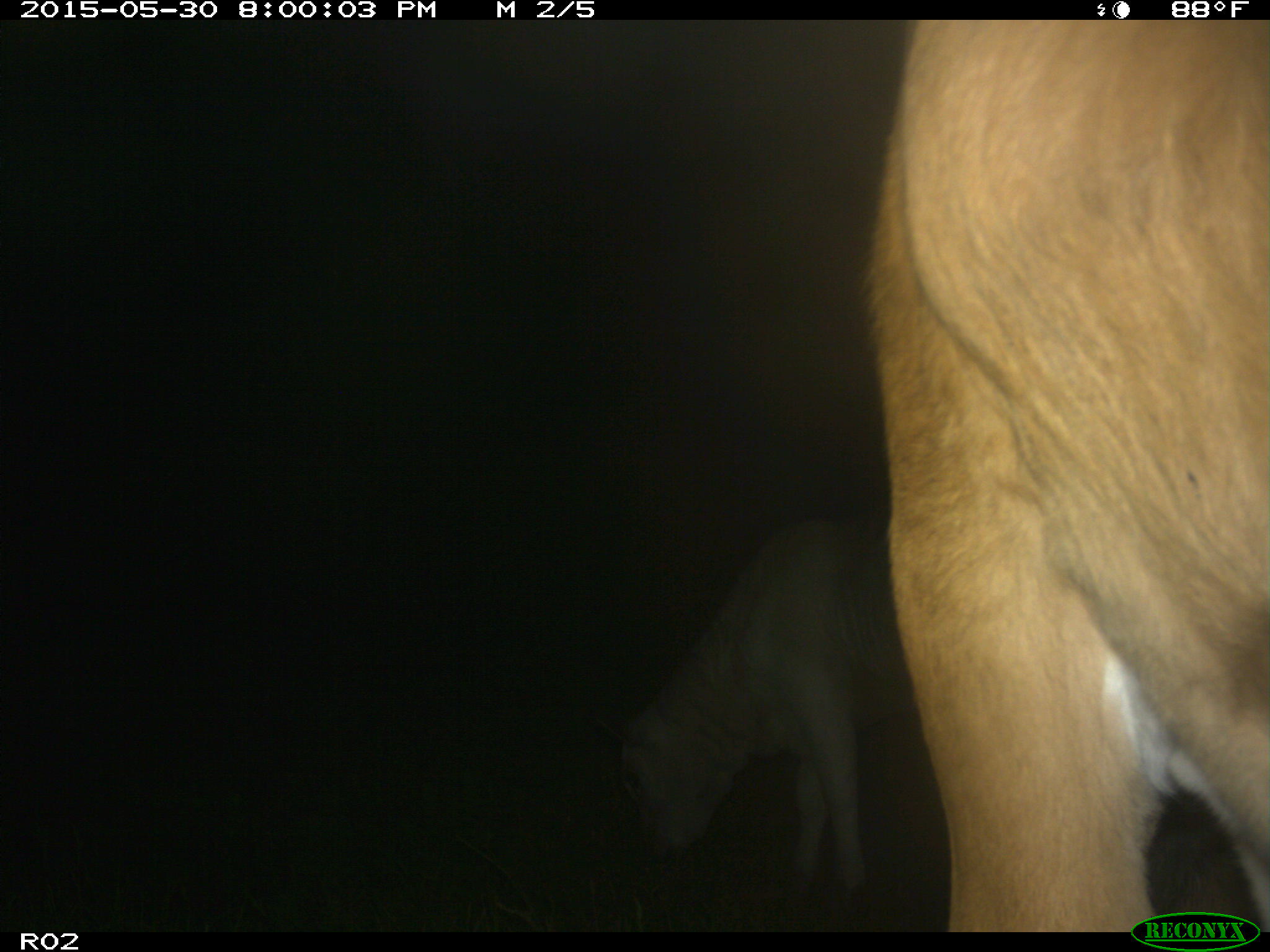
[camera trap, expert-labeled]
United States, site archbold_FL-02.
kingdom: Animalia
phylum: Chordata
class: Mammalia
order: Artiodactyla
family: Bovidae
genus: Bos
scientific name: Bos taurus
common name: domestic cow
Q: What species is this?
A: Bos taurus (domestic cow).